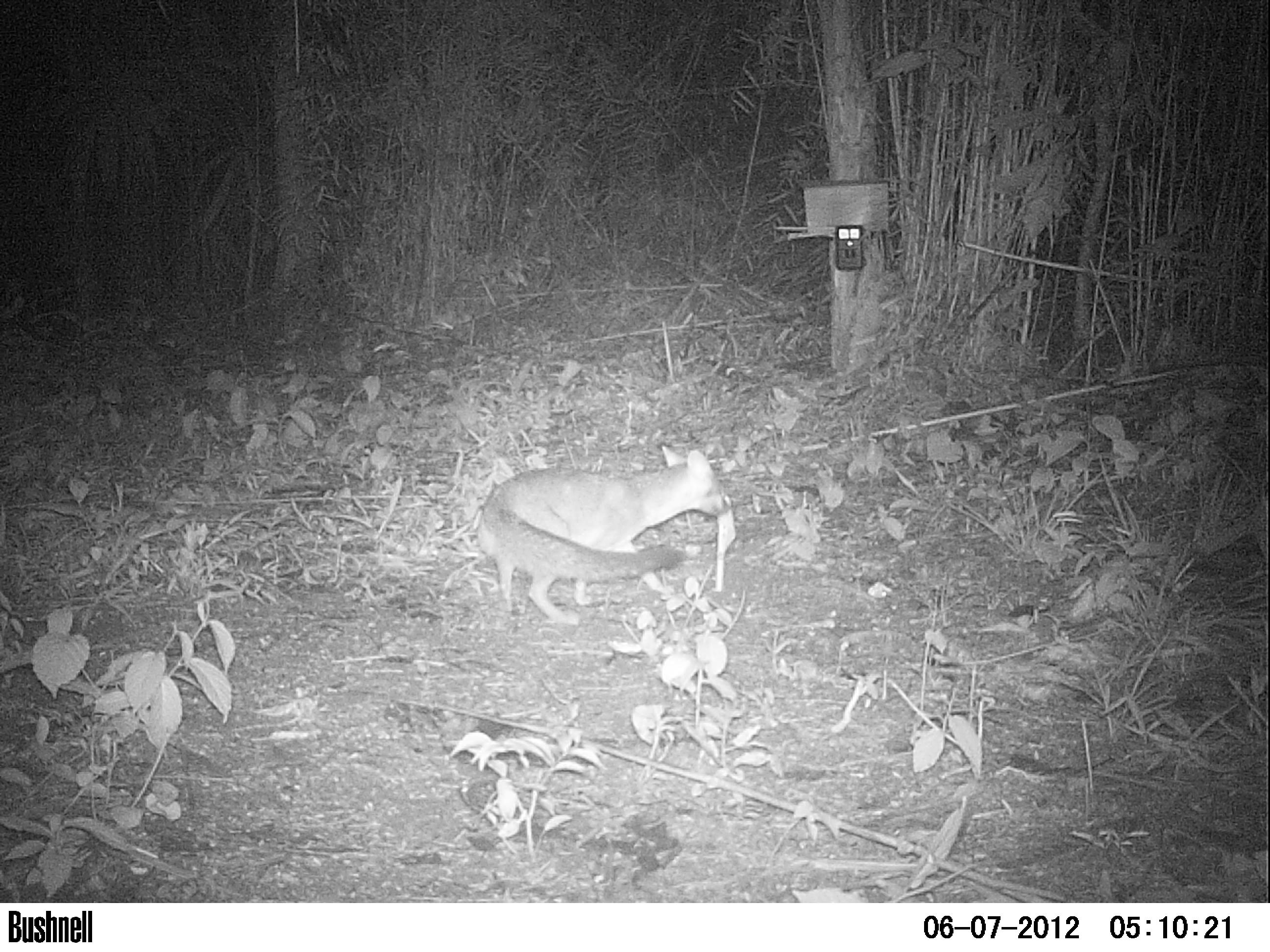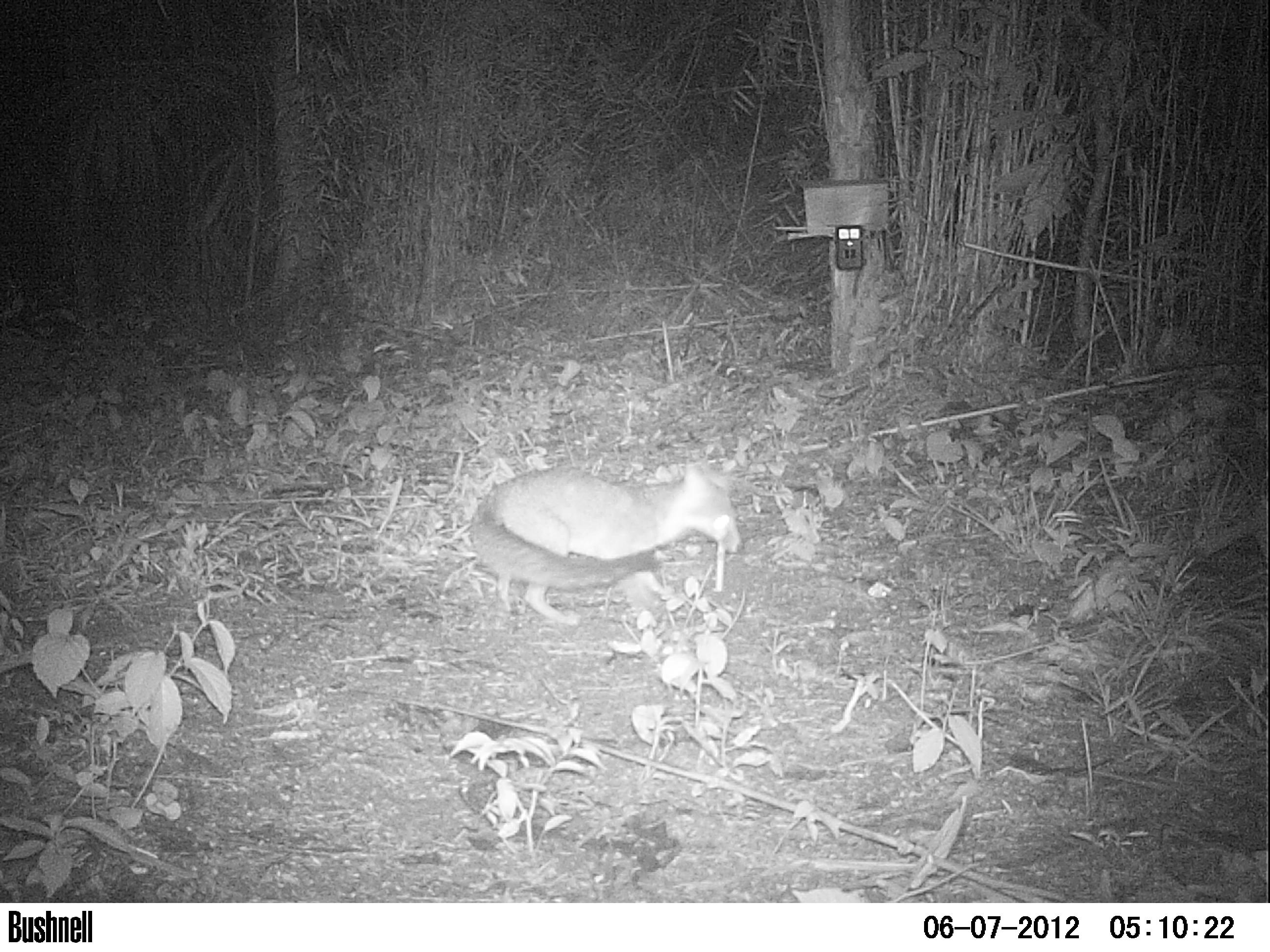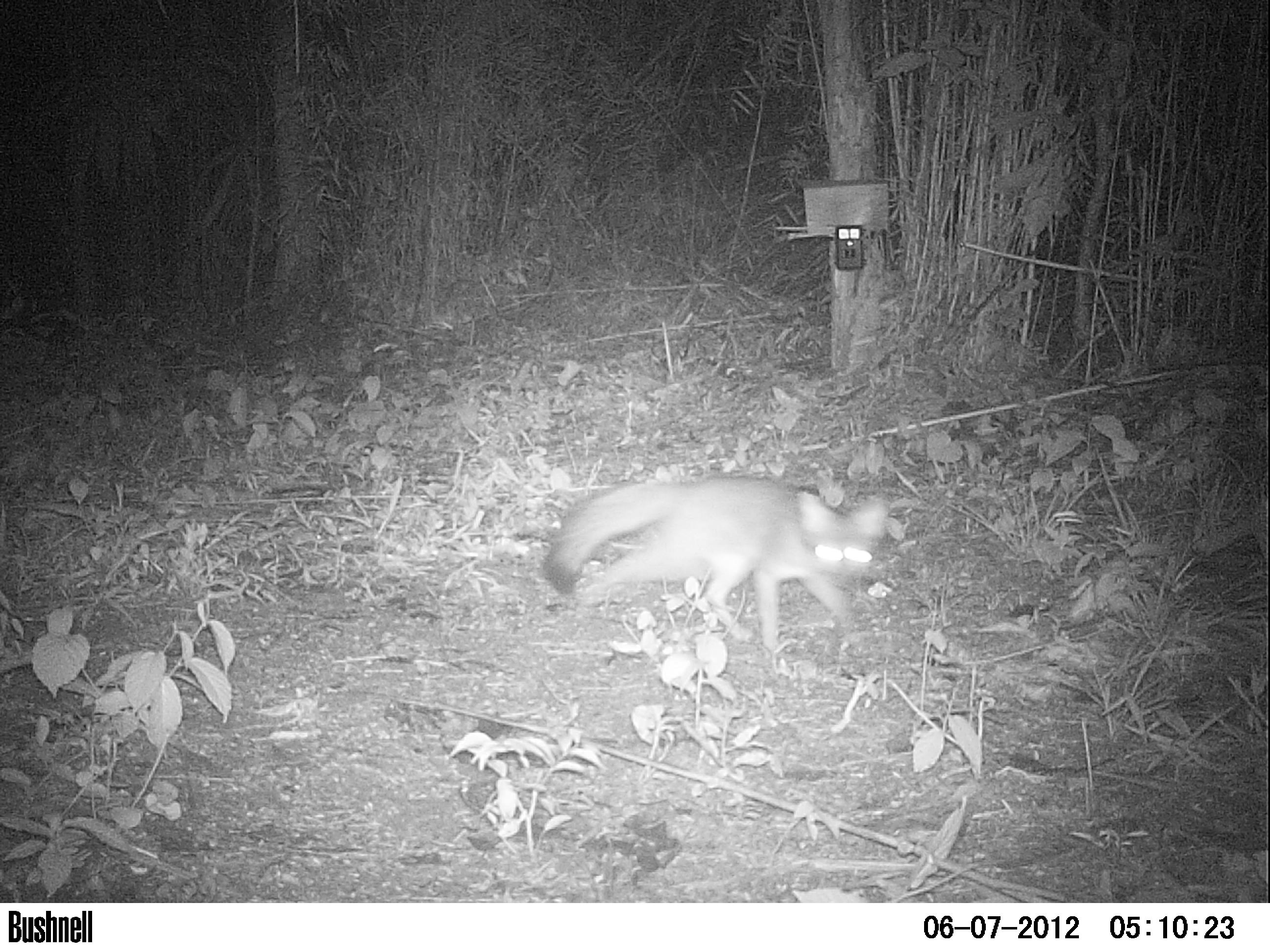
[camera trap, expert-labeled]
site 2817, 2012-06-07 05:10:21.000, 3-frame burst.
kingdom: Animalia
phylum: Chordata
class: Mammalia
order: Carnivora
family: Canidae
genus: Urocyon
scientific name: Urocyon cinereoargenteus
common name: gray fox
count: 1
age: adult